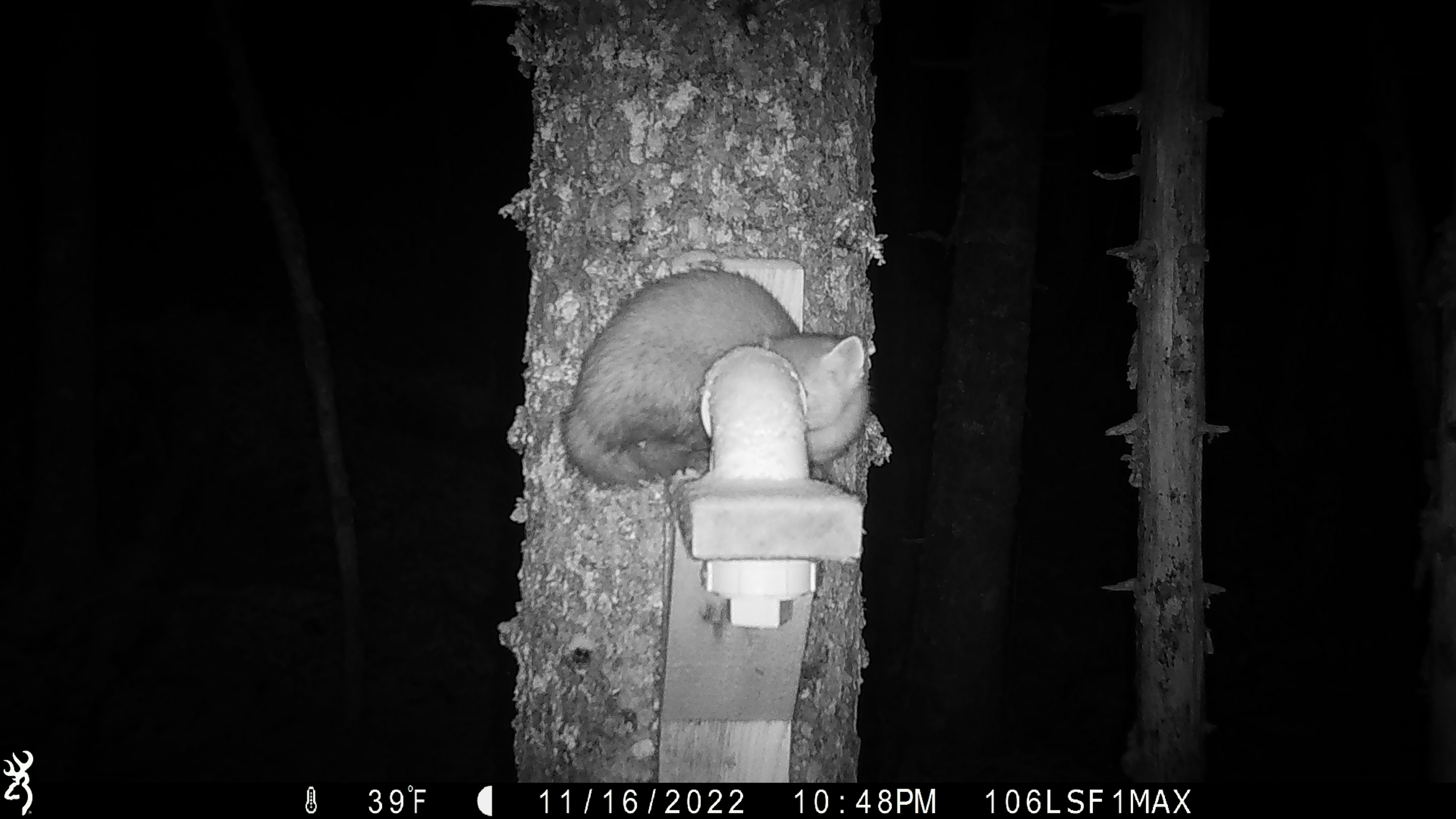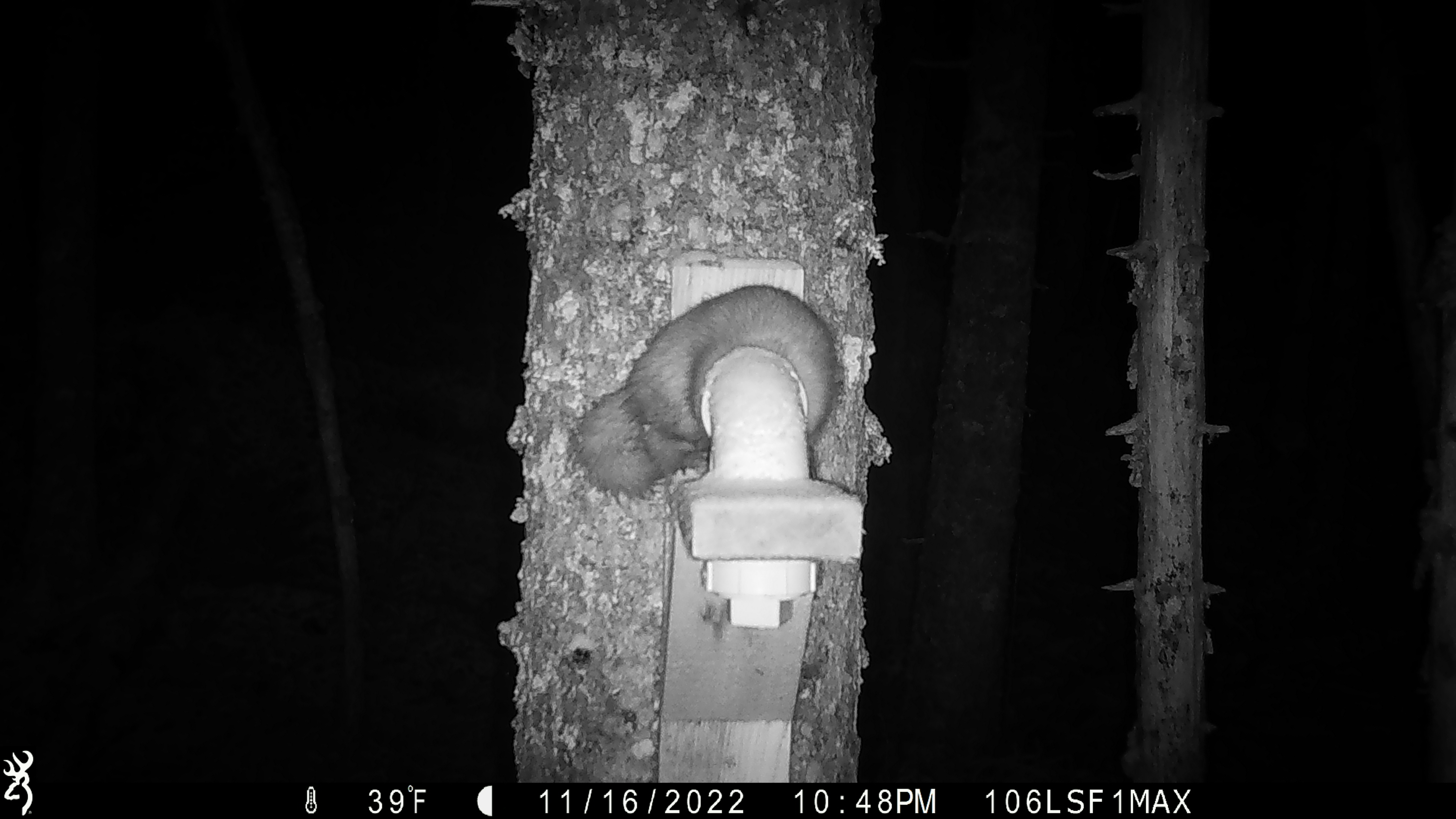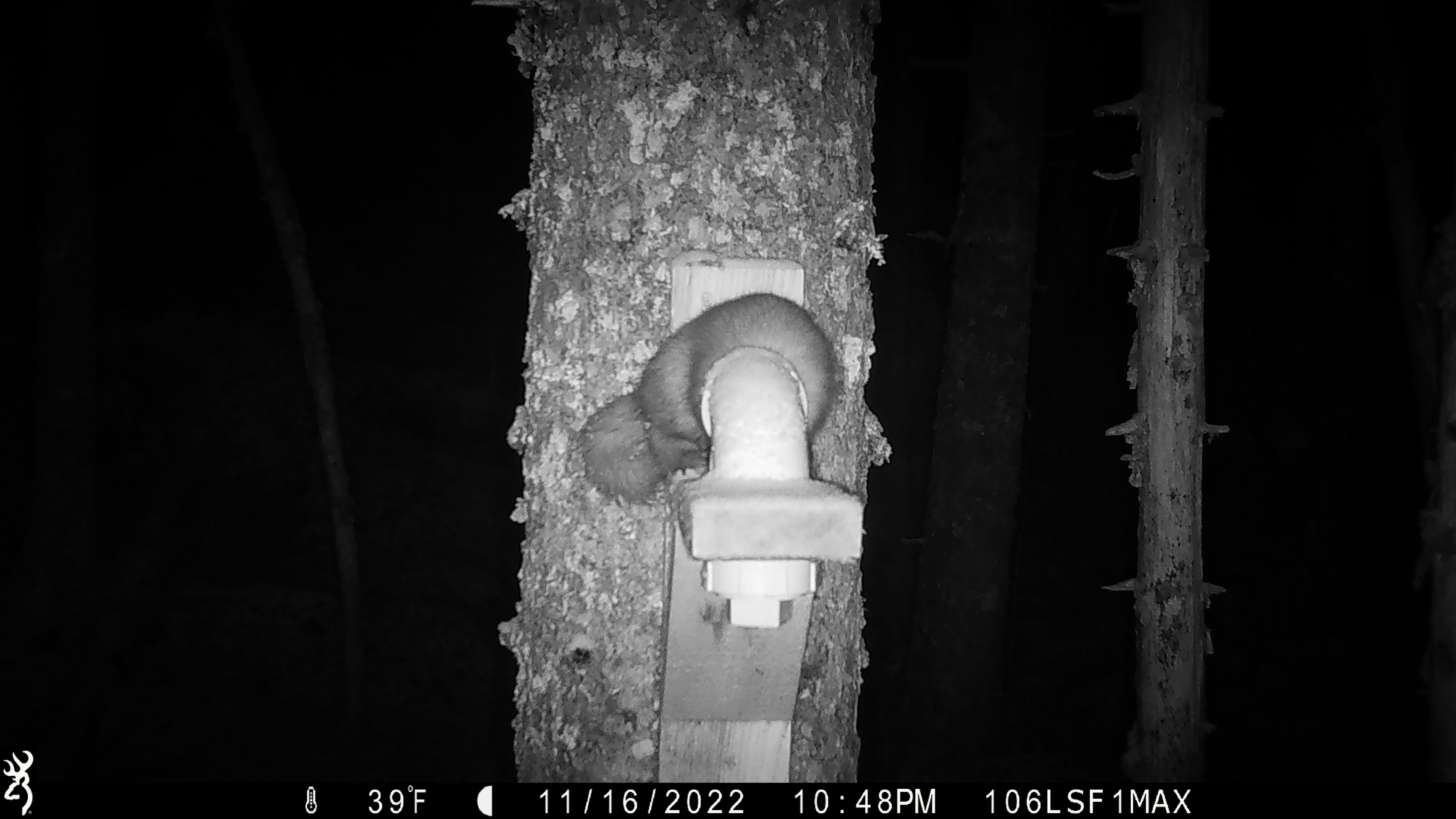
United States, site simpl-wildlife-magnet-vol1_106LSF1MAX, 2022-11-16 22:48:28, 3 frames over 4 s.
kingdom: Animalia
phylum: Chordata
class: Mammalia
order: Carnivora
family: Mustelidae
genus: Martes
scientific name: Martes americana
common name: american marten